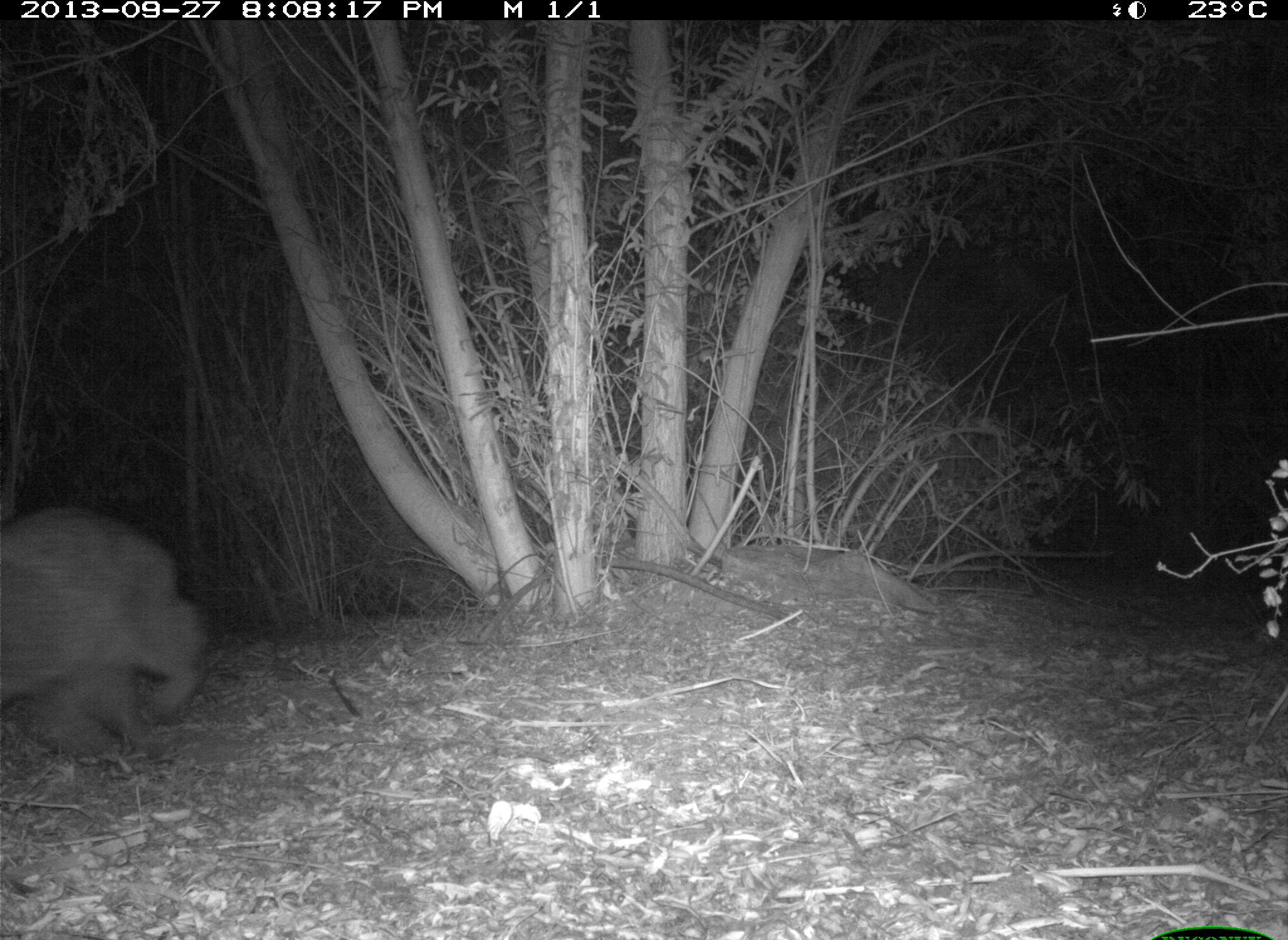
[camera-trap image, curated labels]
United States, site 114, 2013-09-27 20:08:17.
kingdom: Animalia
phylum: Chordata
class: Mammalia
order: Carnivora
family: Procyonidae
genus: Procyon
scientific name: Procyon lotor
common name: raccoon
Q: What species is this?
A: Raccoon (Procyon lotor).